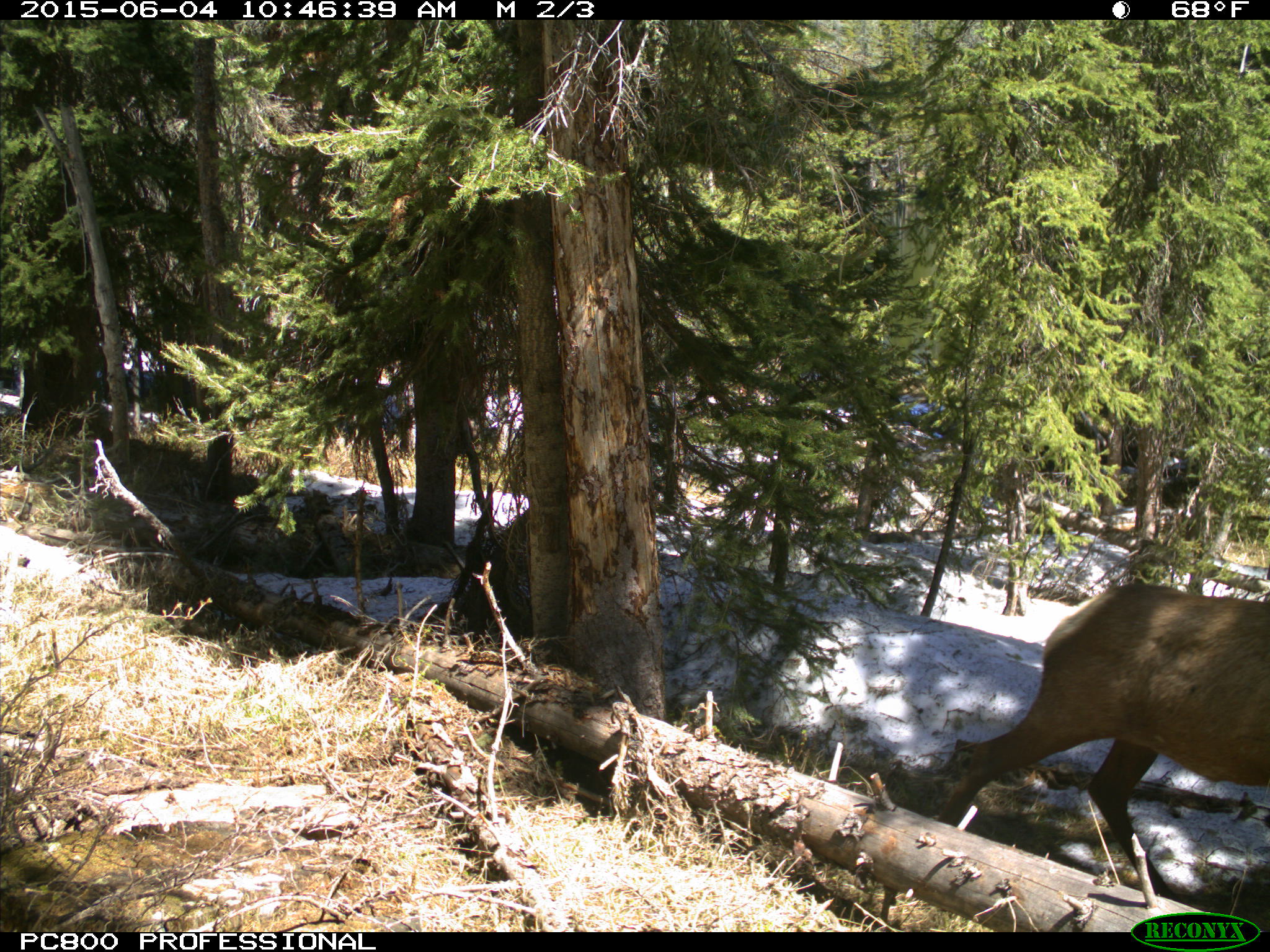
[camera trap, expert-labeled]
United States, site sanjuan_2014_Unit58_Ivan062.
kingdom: Animalia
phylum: Chordata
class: Mammalia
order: Artiodactyla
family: Cervidae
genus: Cervus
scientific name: Cervus elaphus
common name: red deer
Cervus elaphus (red deer).